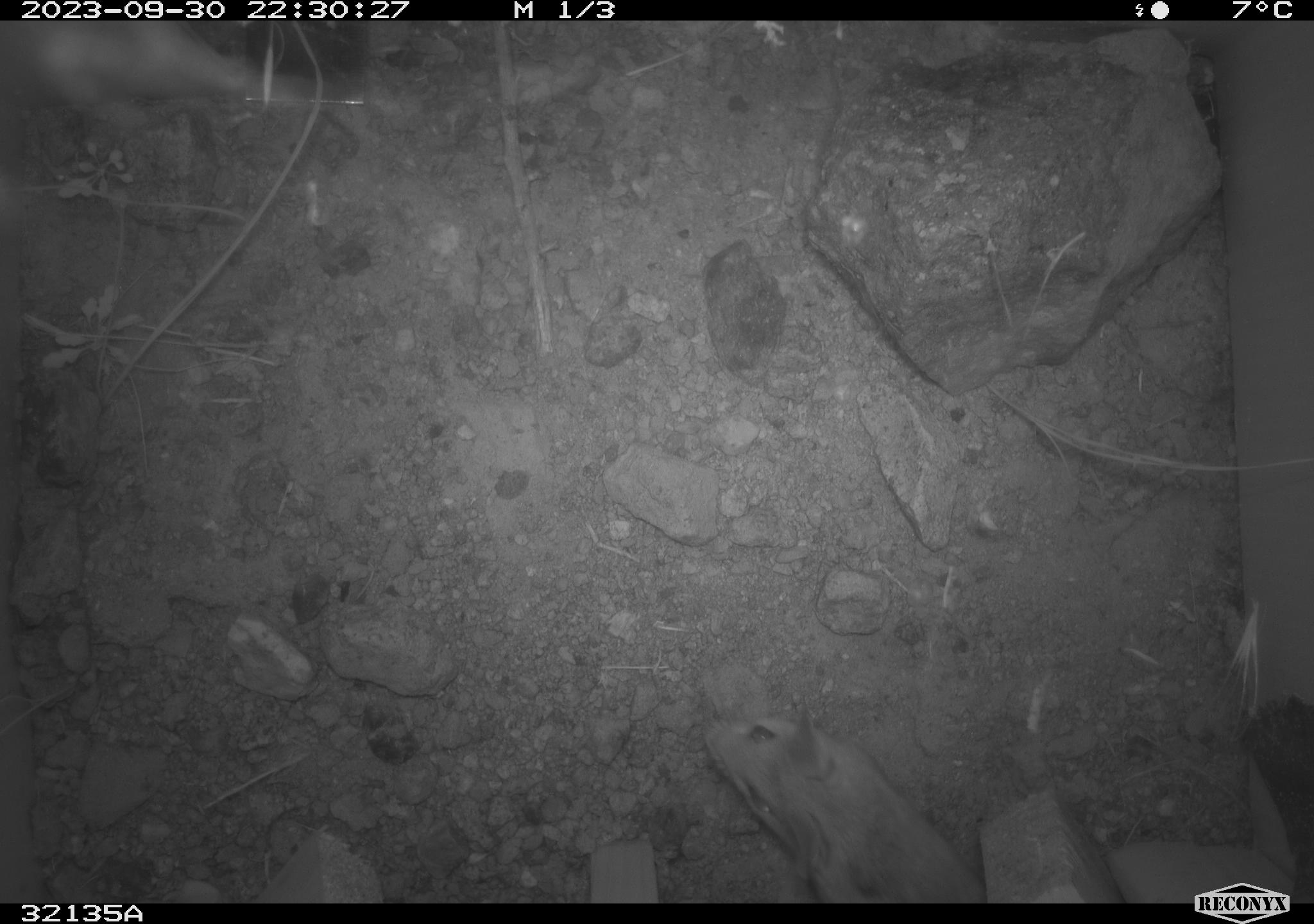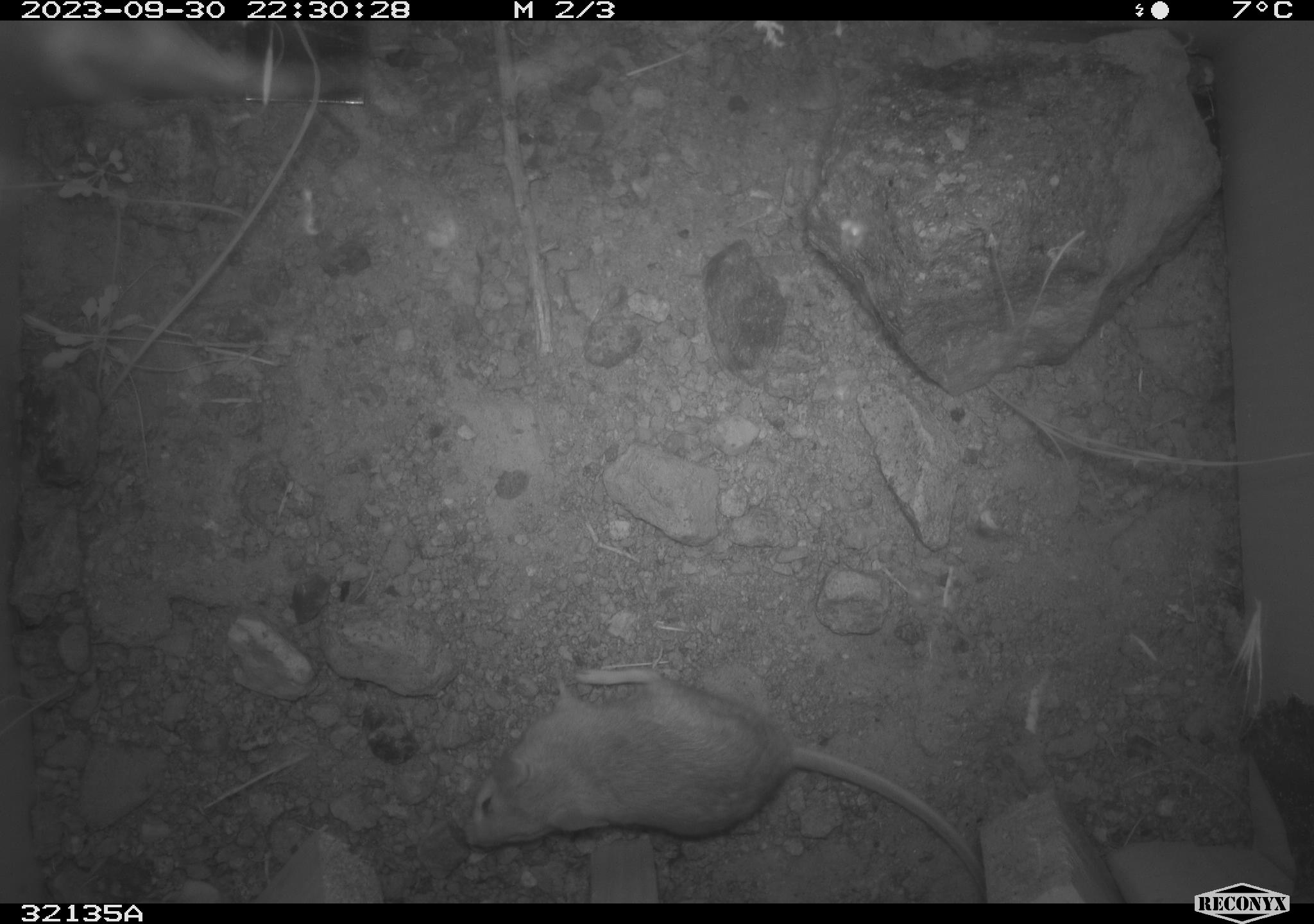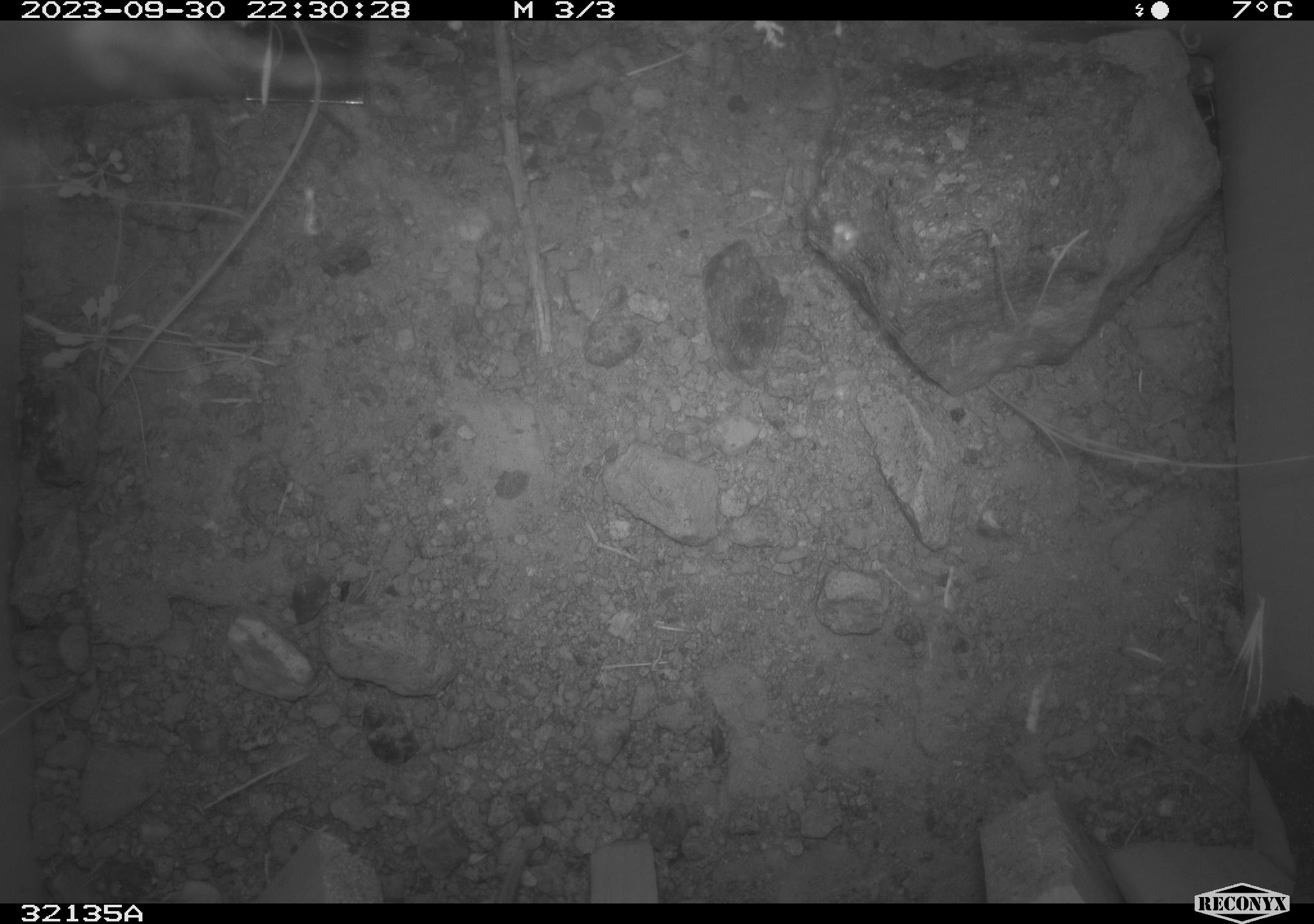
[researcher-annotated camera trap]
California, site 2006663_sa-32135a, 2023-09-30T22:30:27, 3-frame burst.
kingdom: Animalia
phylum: Chordata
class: Mammalia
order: Rodentia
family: Heteromyidae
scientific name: Heteromyidae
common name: kangaroo rats and pocket mice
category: heteromyidae family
Heteromyidae family (kangaroo rats and pocket mice) (Heteromyidae).